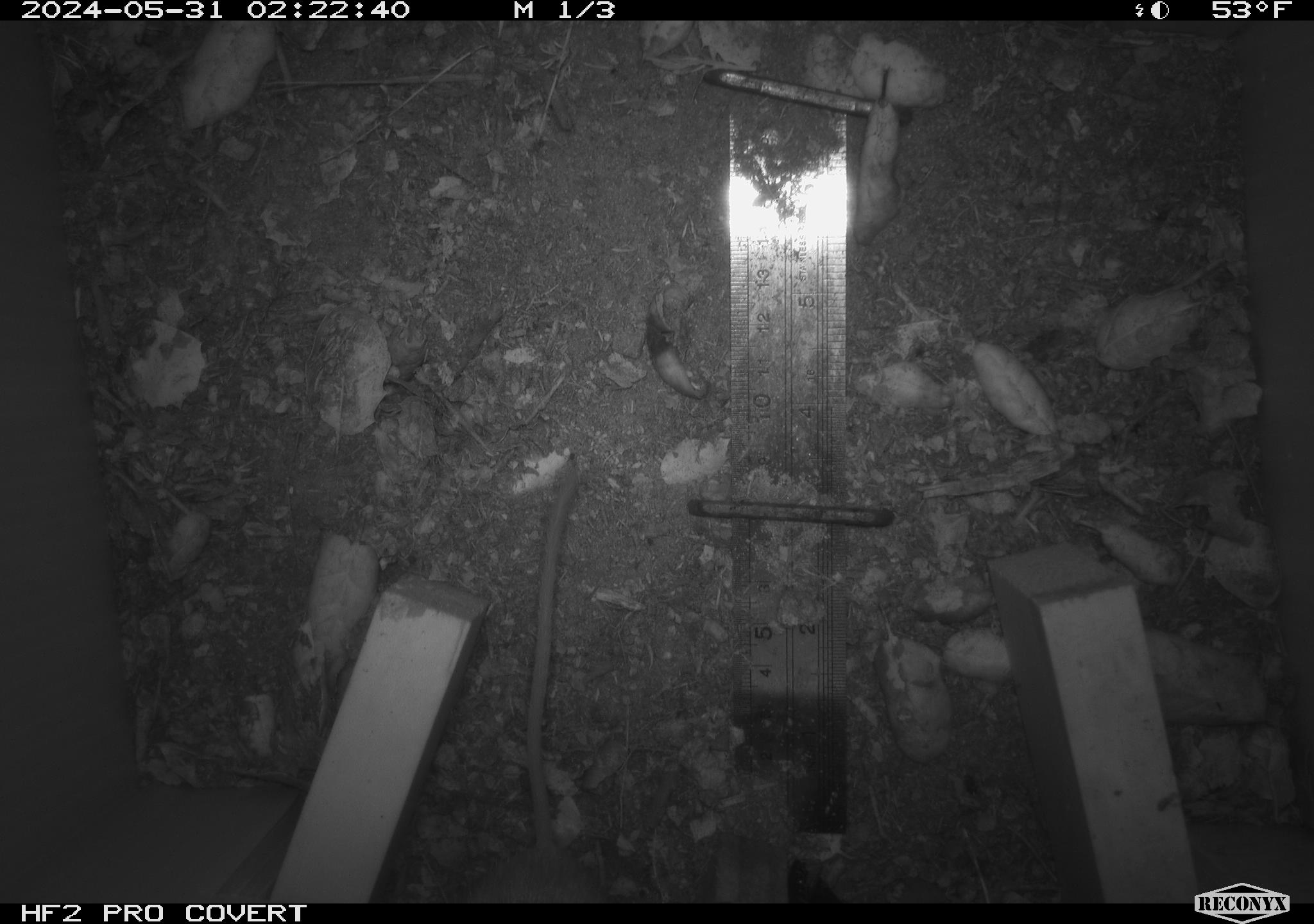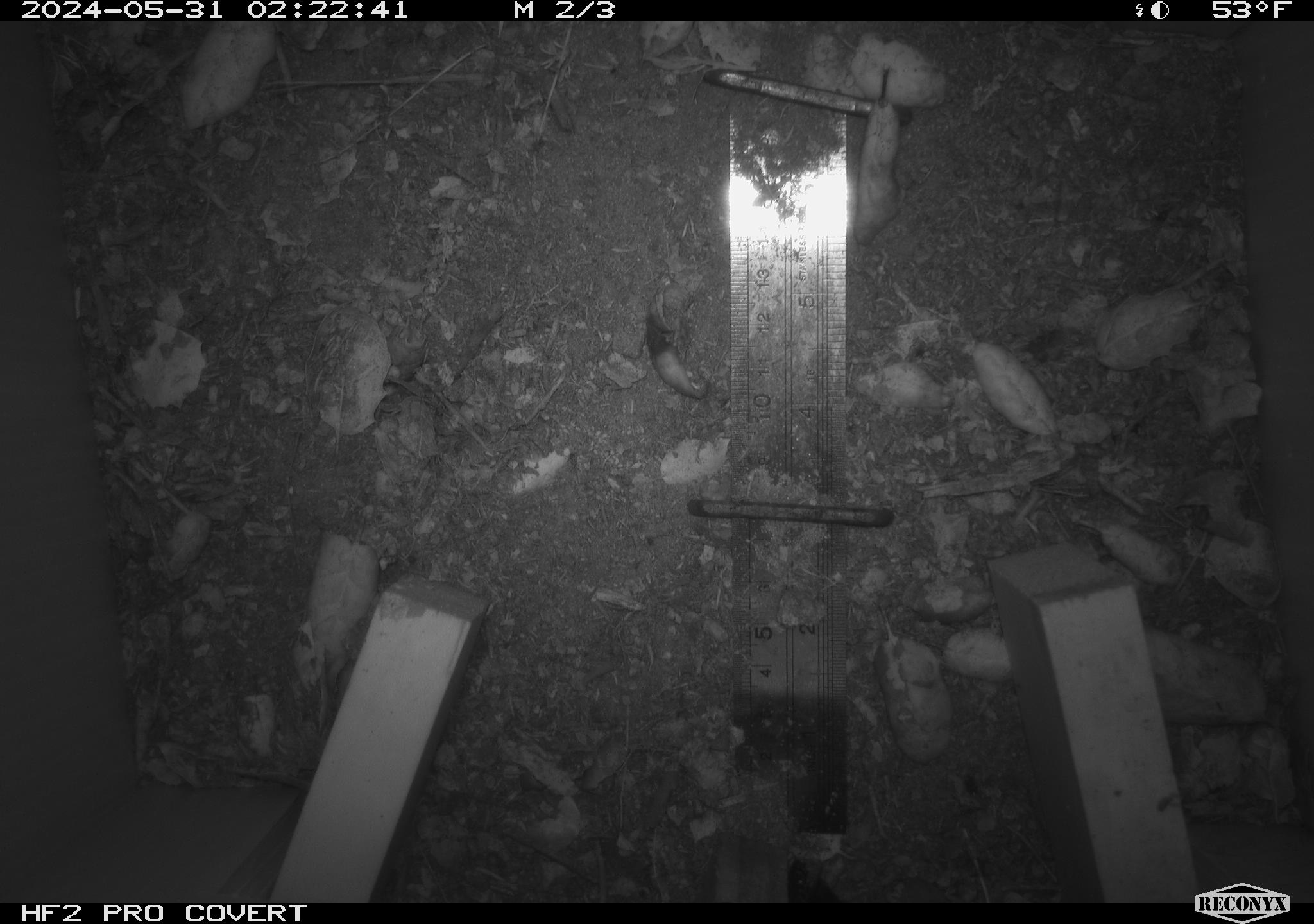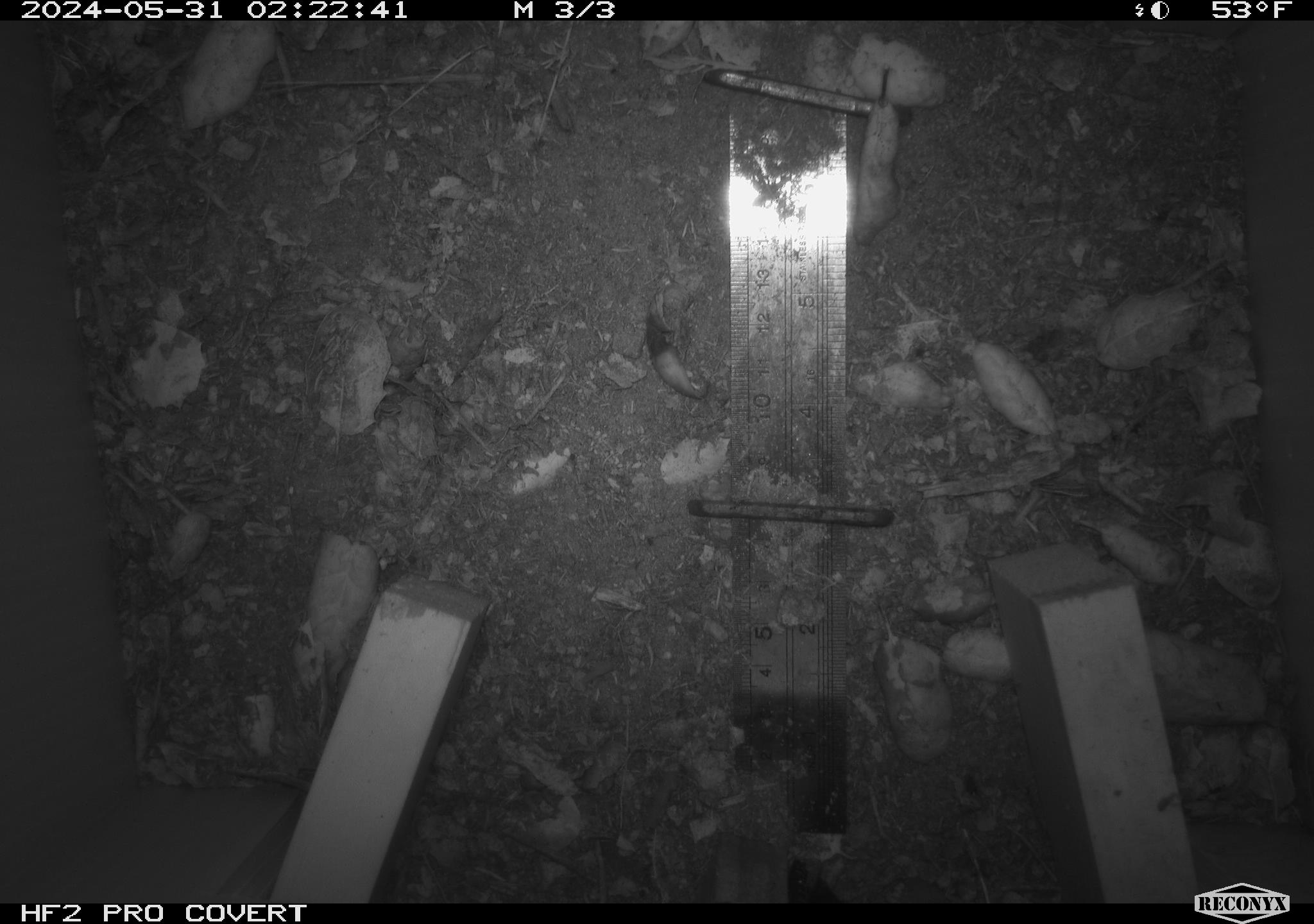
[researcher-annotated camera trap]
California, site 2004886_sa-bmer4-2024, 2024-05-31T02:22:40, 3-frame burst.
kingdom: Animalia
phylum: Chordata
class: Mammalia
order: Rodentia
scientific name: Rodentia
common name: mouse species